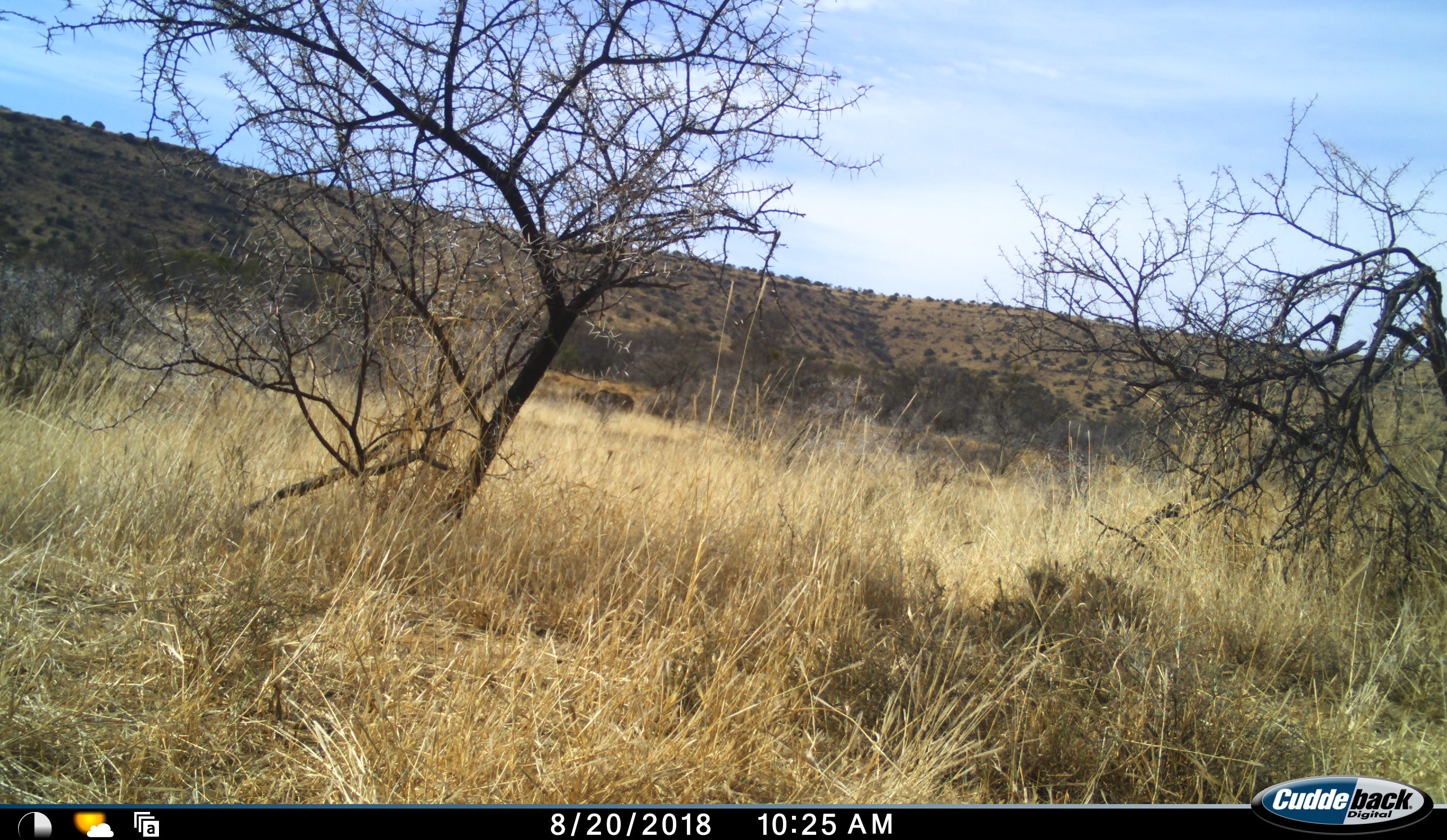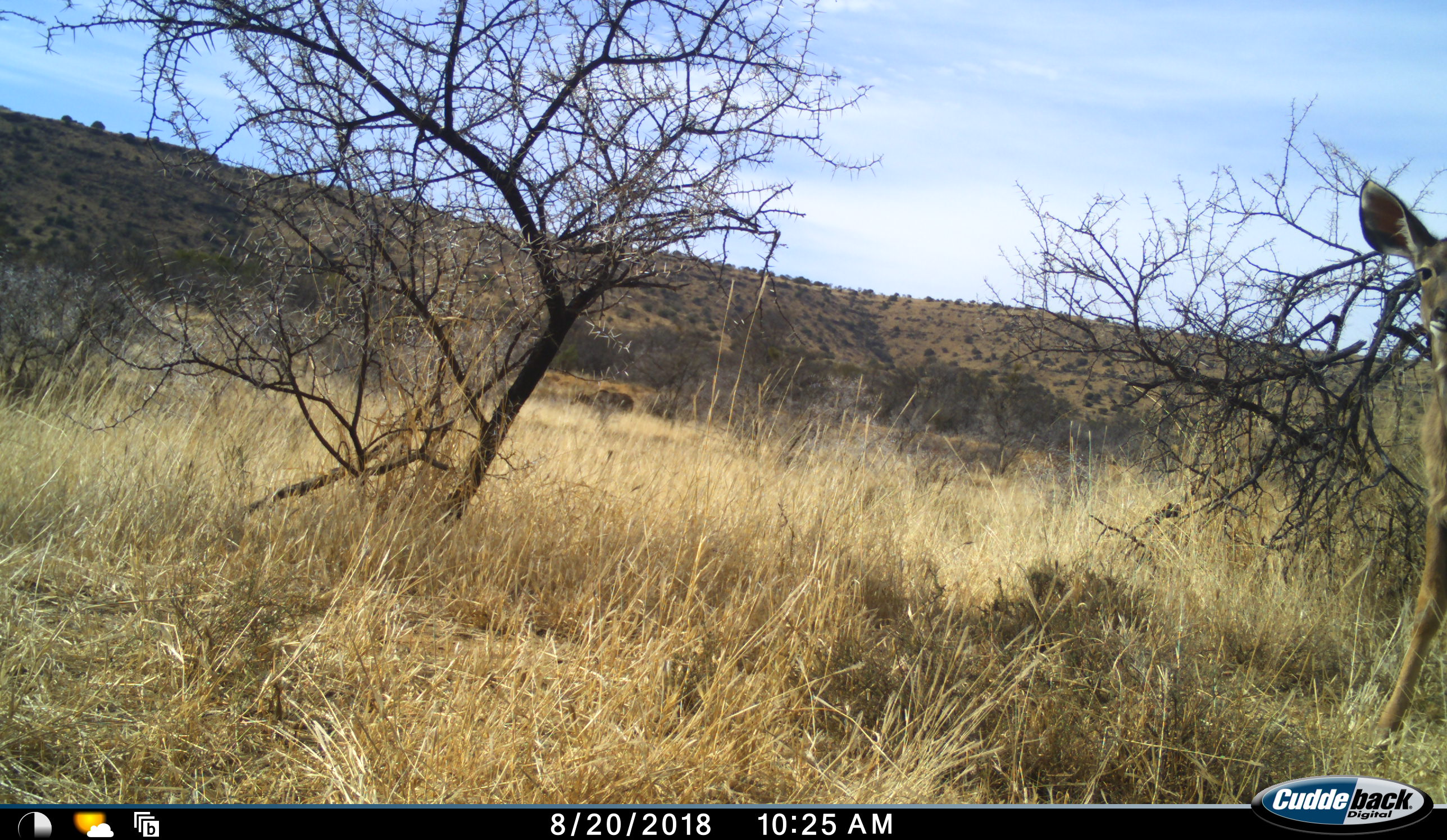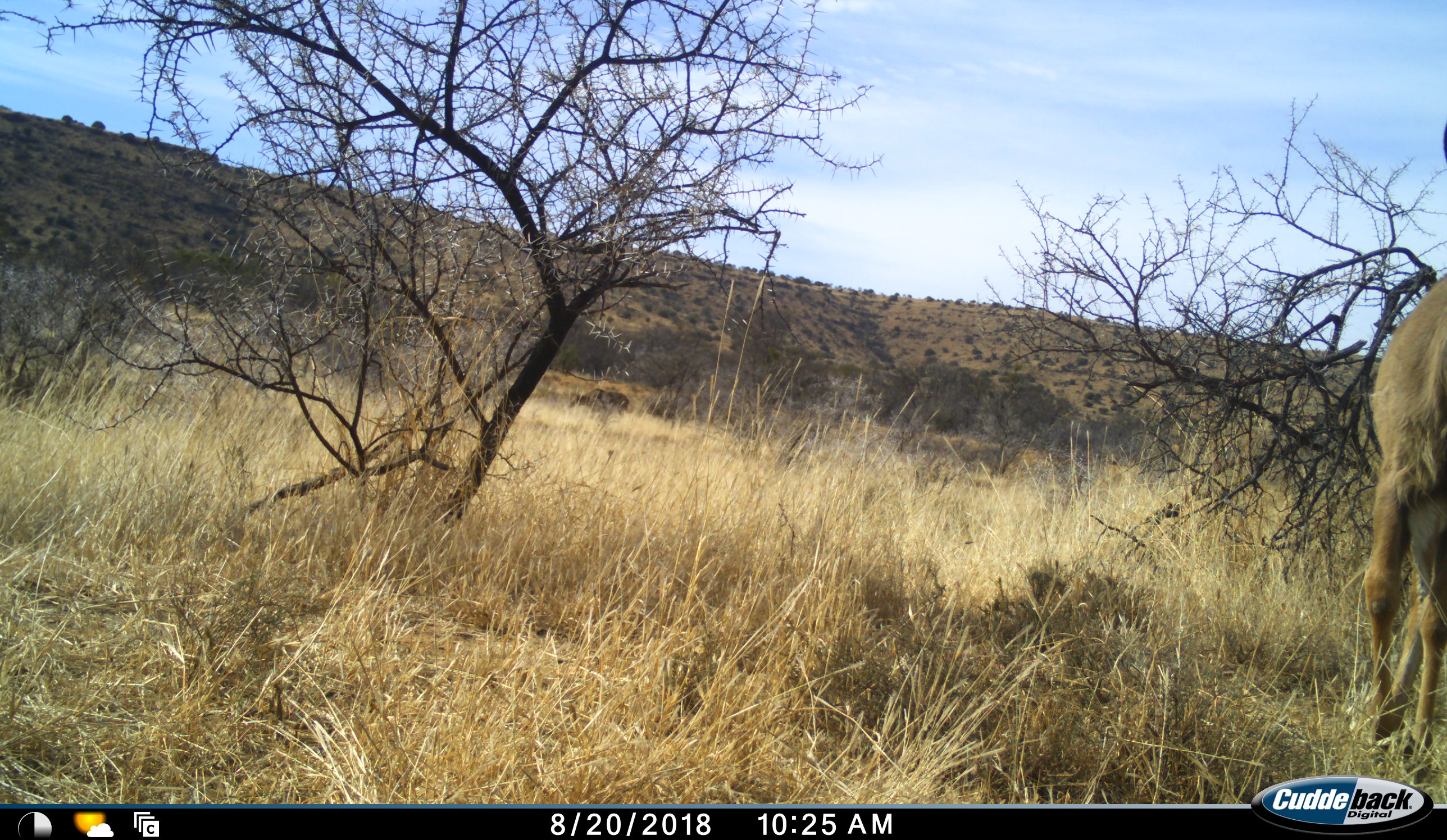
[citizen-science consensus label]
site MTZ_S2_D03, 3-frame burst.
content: unidentified animal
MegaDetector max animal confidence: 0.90